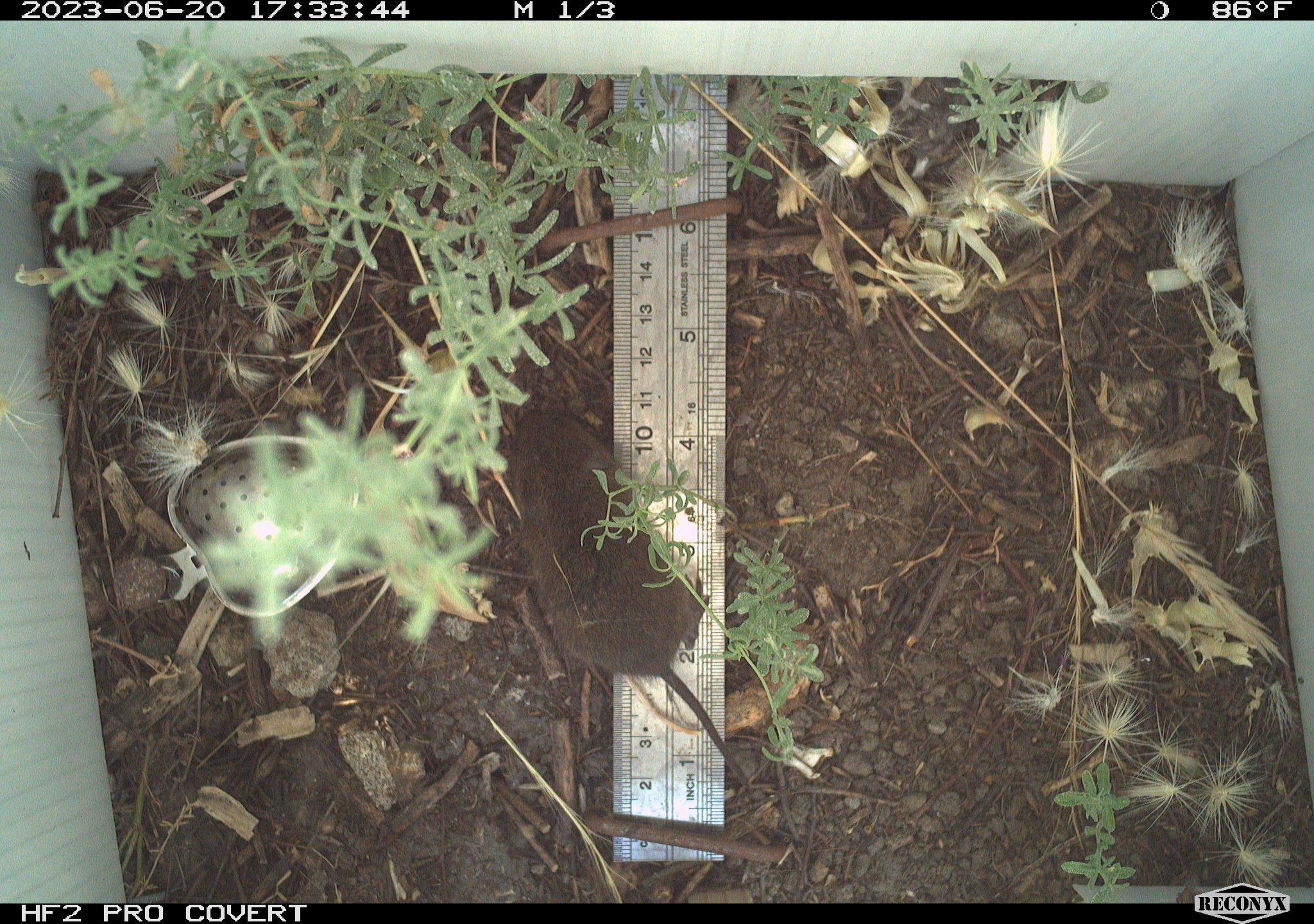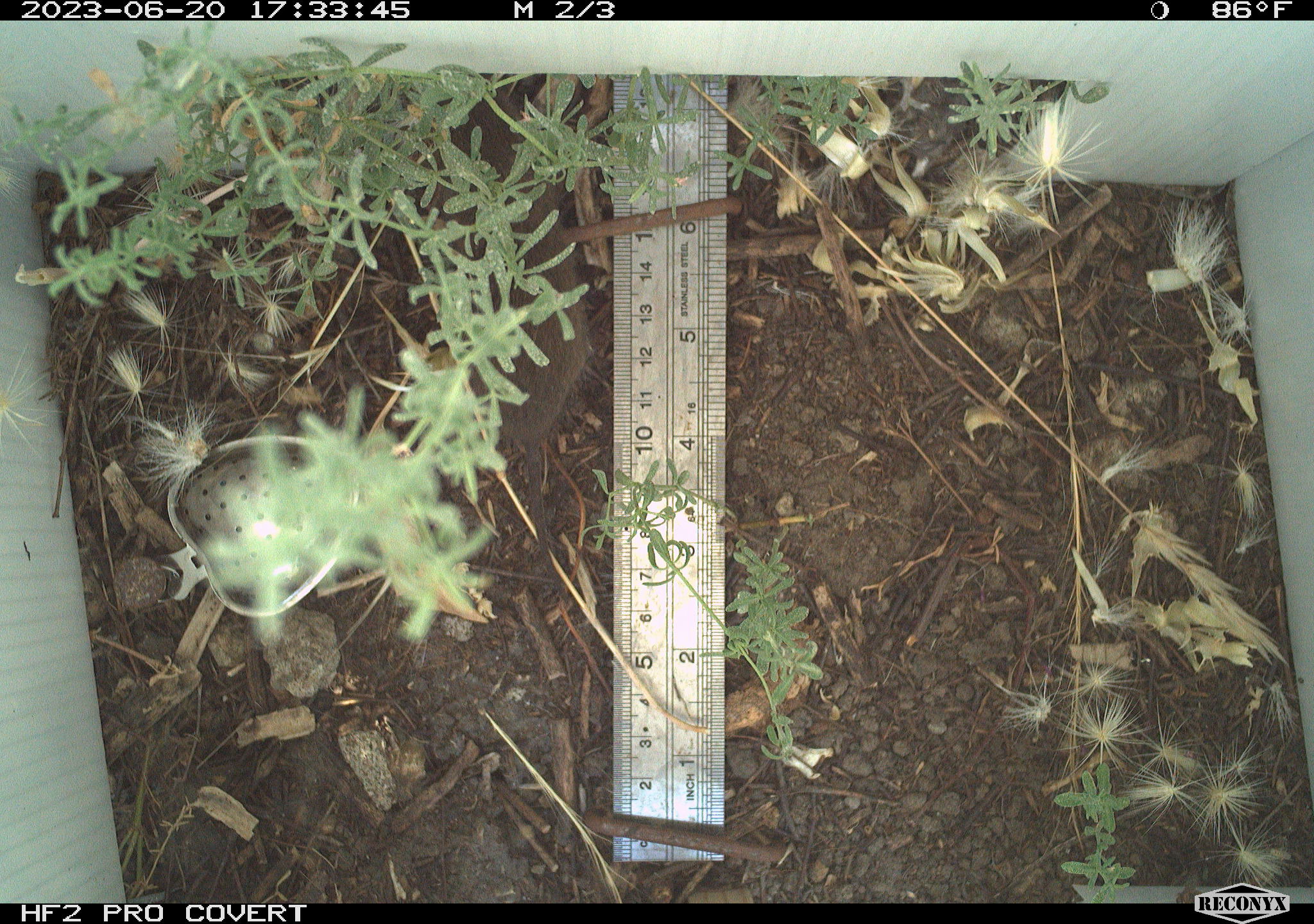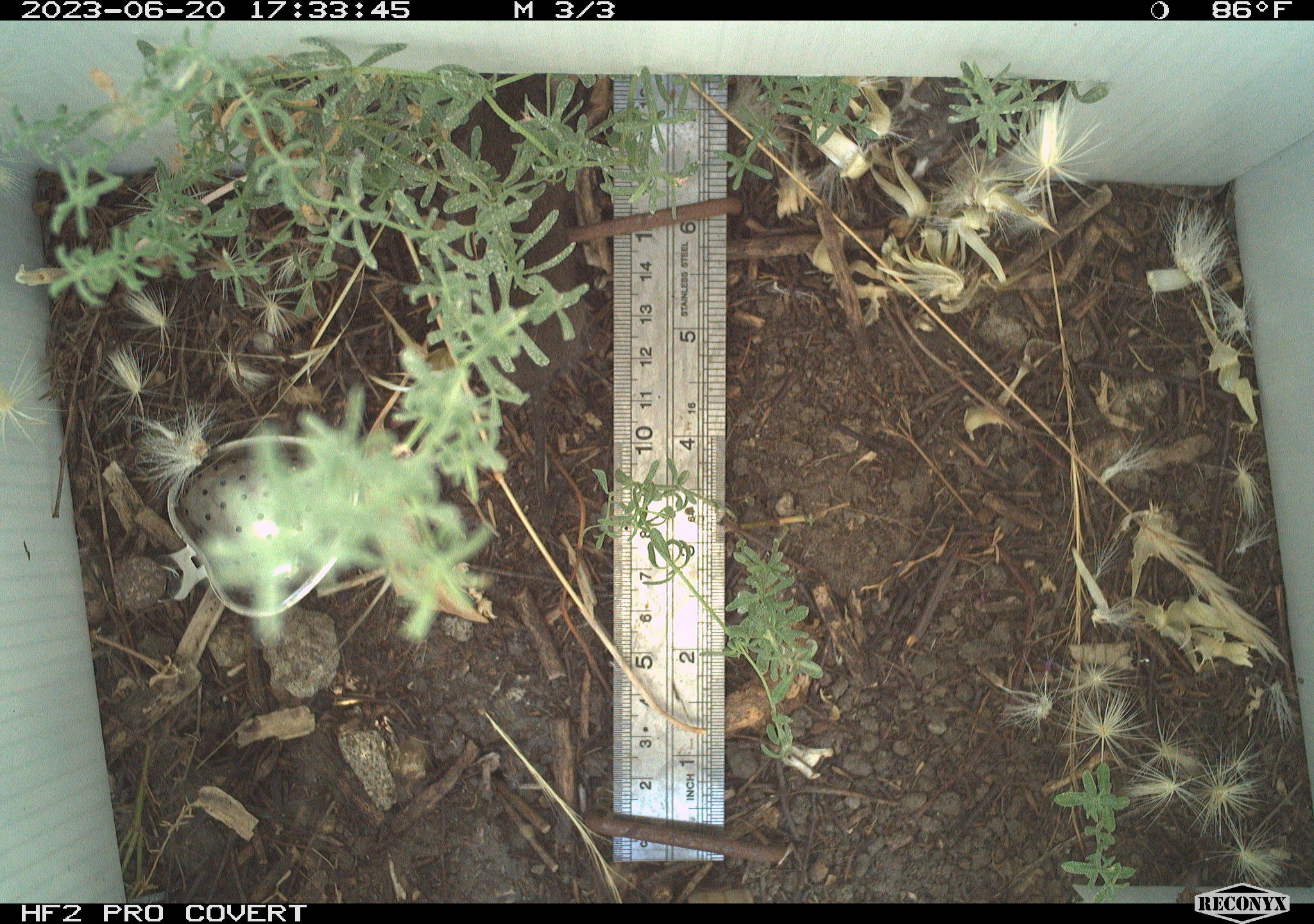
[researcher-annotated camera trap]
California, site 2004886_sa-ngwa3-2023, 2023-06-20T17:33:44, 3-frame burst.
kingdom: Animalia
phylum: Chordata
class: Mammalia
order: Rodentia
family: Cricetidae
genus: Microtus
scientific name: Microtus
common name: meadow vole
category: microtus species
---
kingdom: Animalia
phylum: Chordata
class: Mammalia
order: Rodentia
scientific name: Rodentia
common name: mouse species